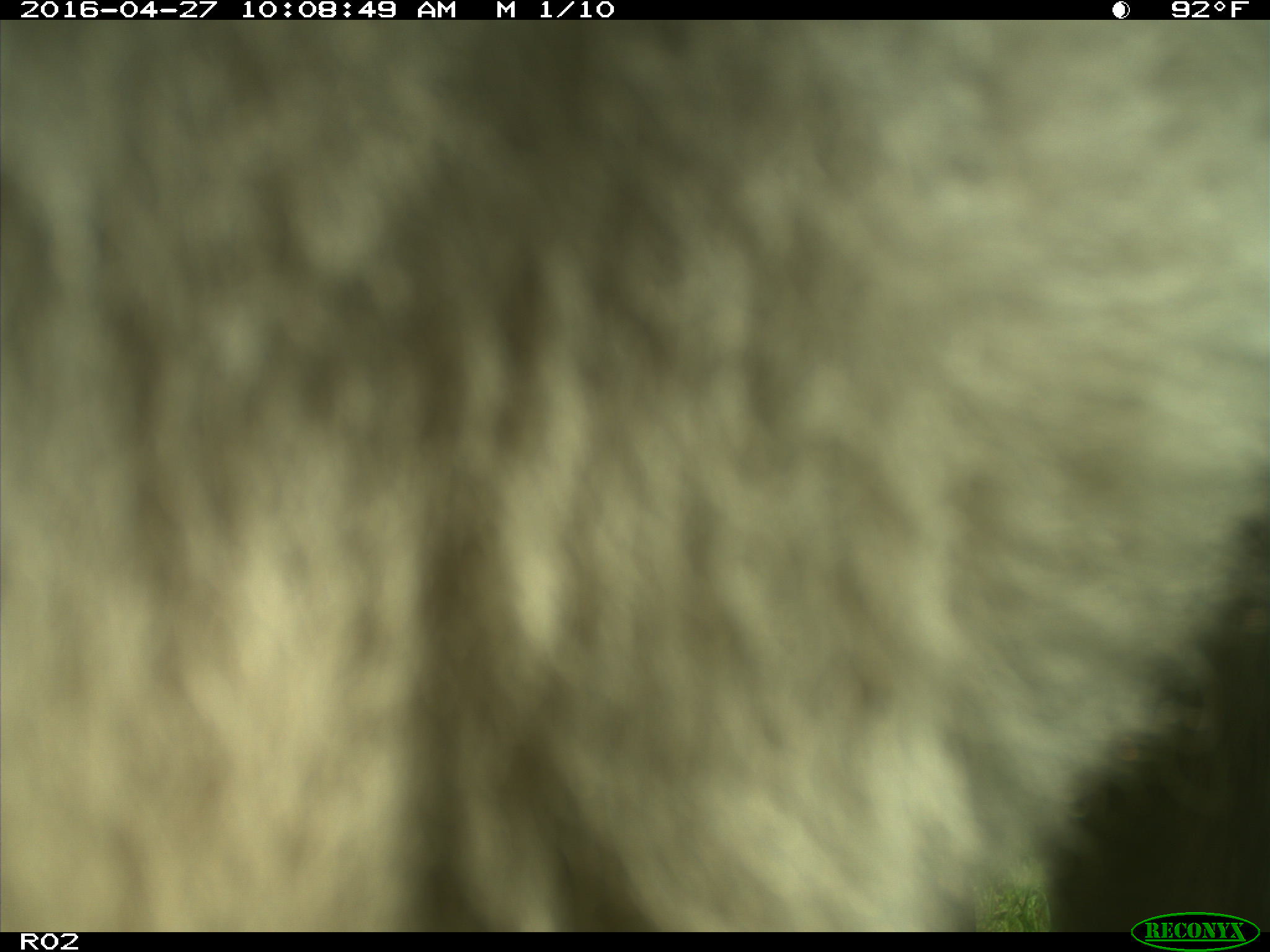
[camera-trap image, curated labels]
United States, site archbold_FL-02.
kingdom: Animalia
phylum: Chordata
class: Mammalia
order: Artiodactyla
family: Bovidae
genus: Bos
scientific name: Bos taurus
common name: domestic cow